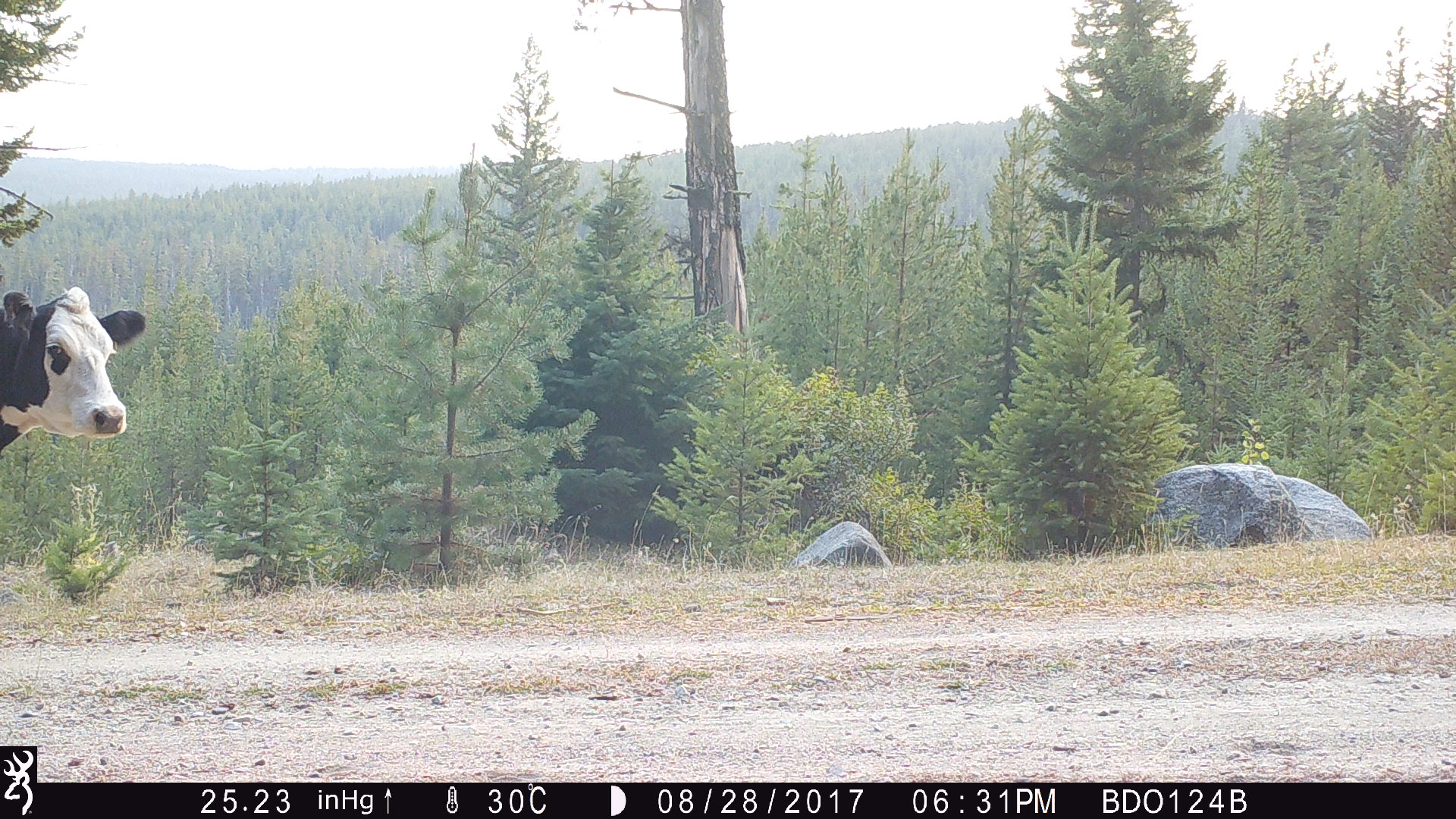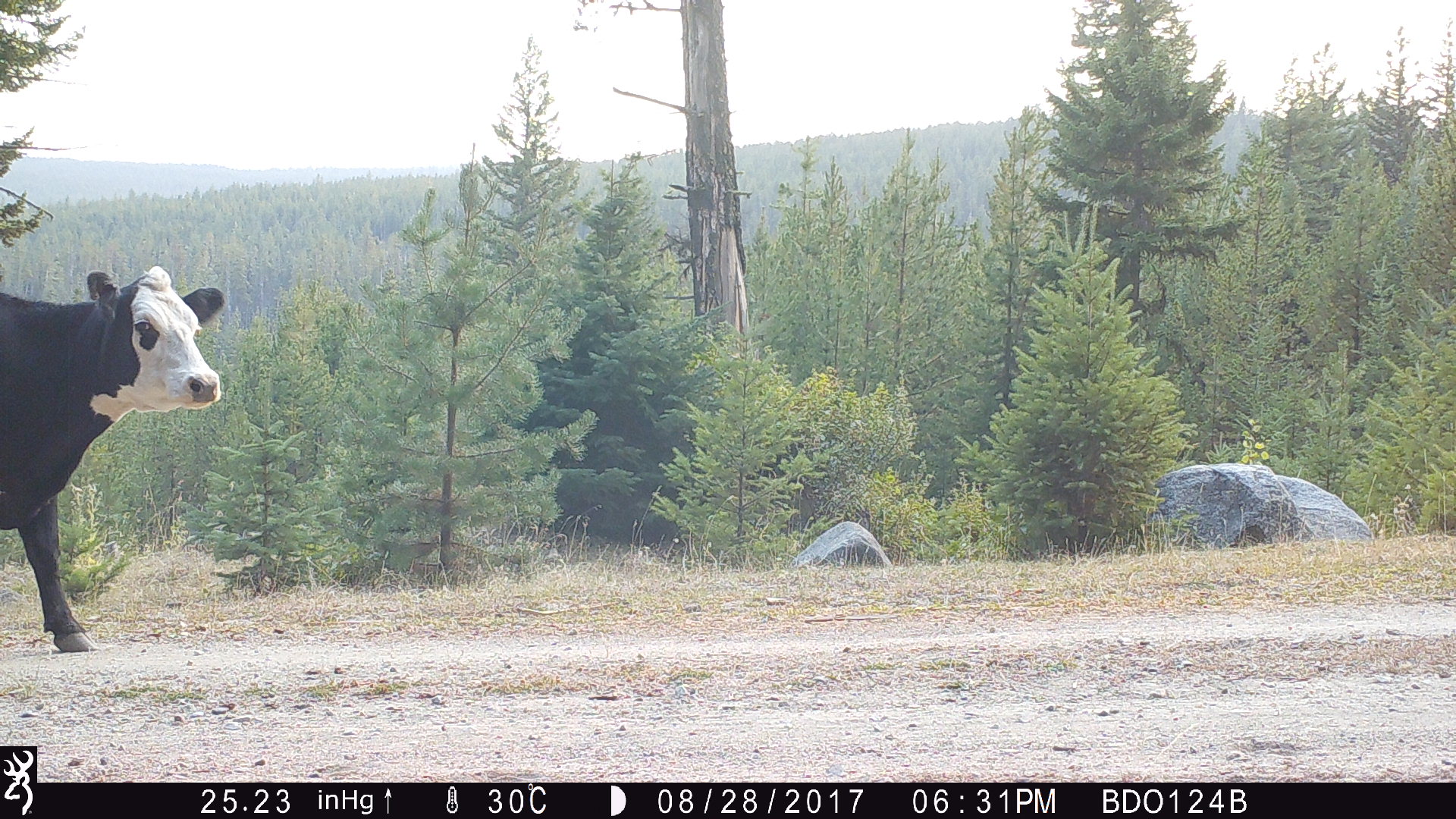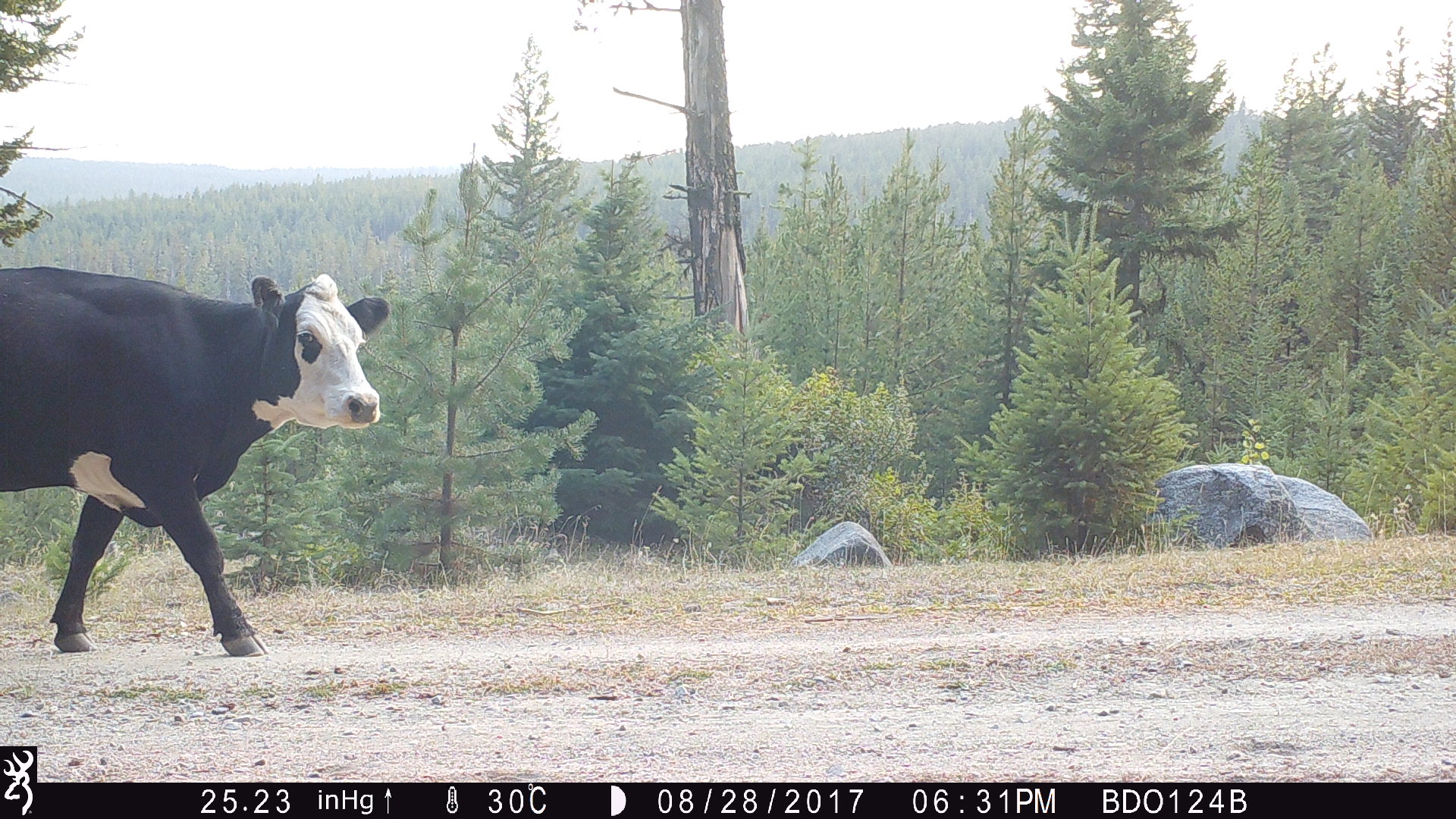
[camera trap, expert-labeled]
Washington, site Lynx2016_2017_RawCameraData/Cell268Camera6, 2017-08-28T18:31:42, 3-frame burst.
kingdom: Animalia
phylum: Chordata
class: Mammalia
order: Artiodactyla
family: Bovidae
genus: Bos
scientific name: Bos taurus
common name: domestic cattle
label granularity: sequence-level